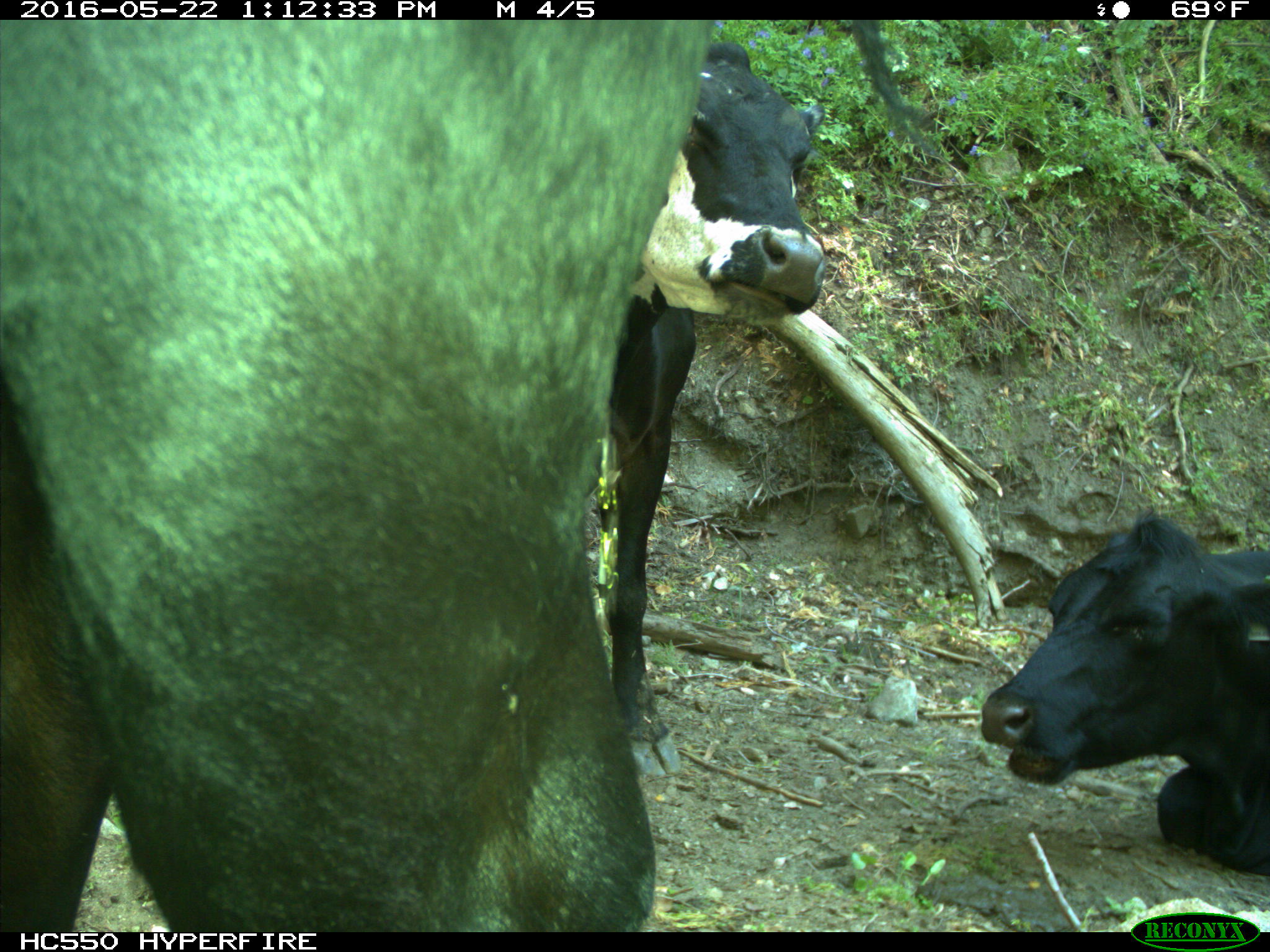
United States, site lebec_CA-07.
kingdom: Animalia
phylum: Chordata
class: Mammalia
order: Artiodactyla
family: Bovidae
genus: Bos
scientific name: Bos taurus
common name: domestic cow